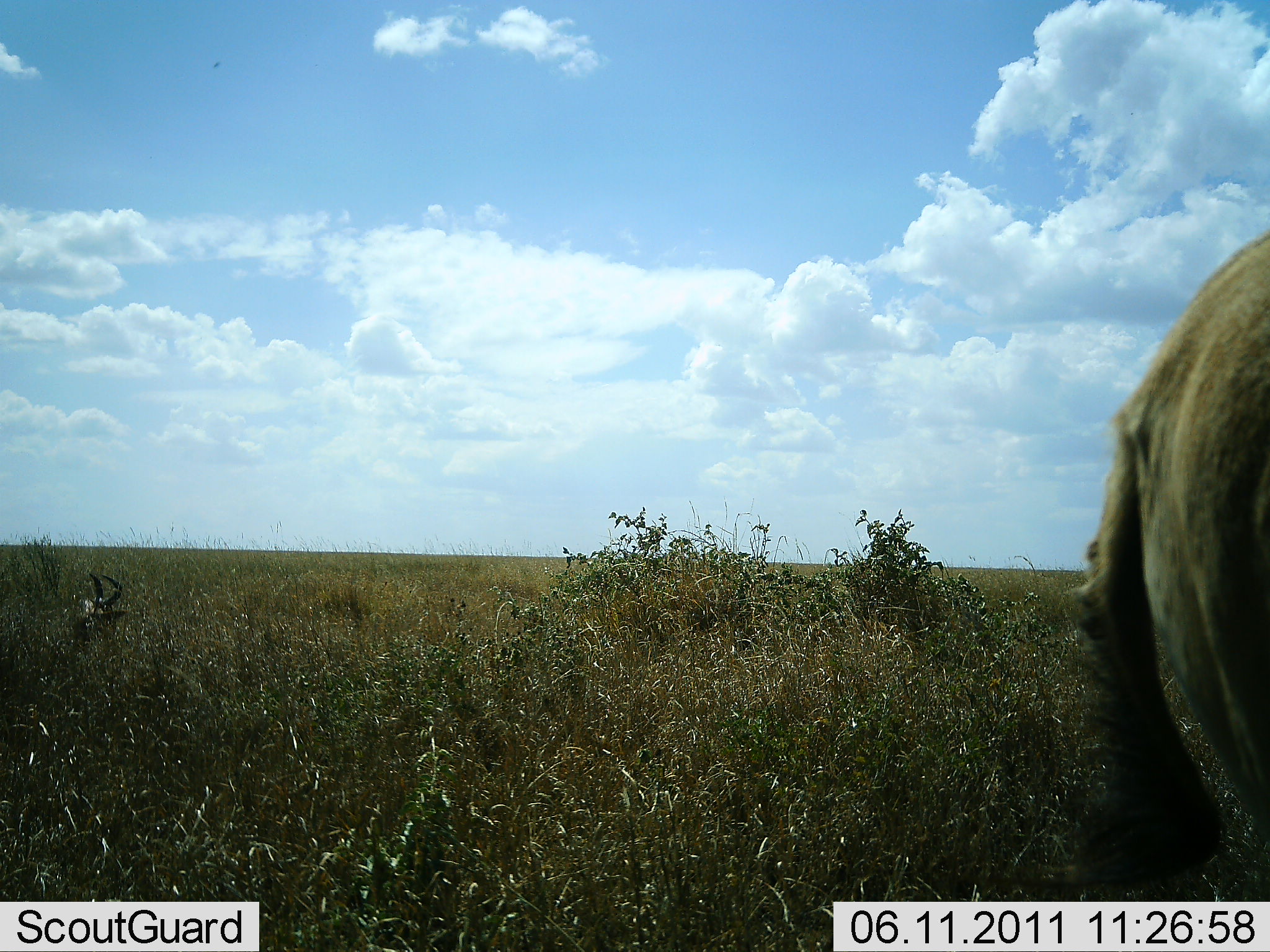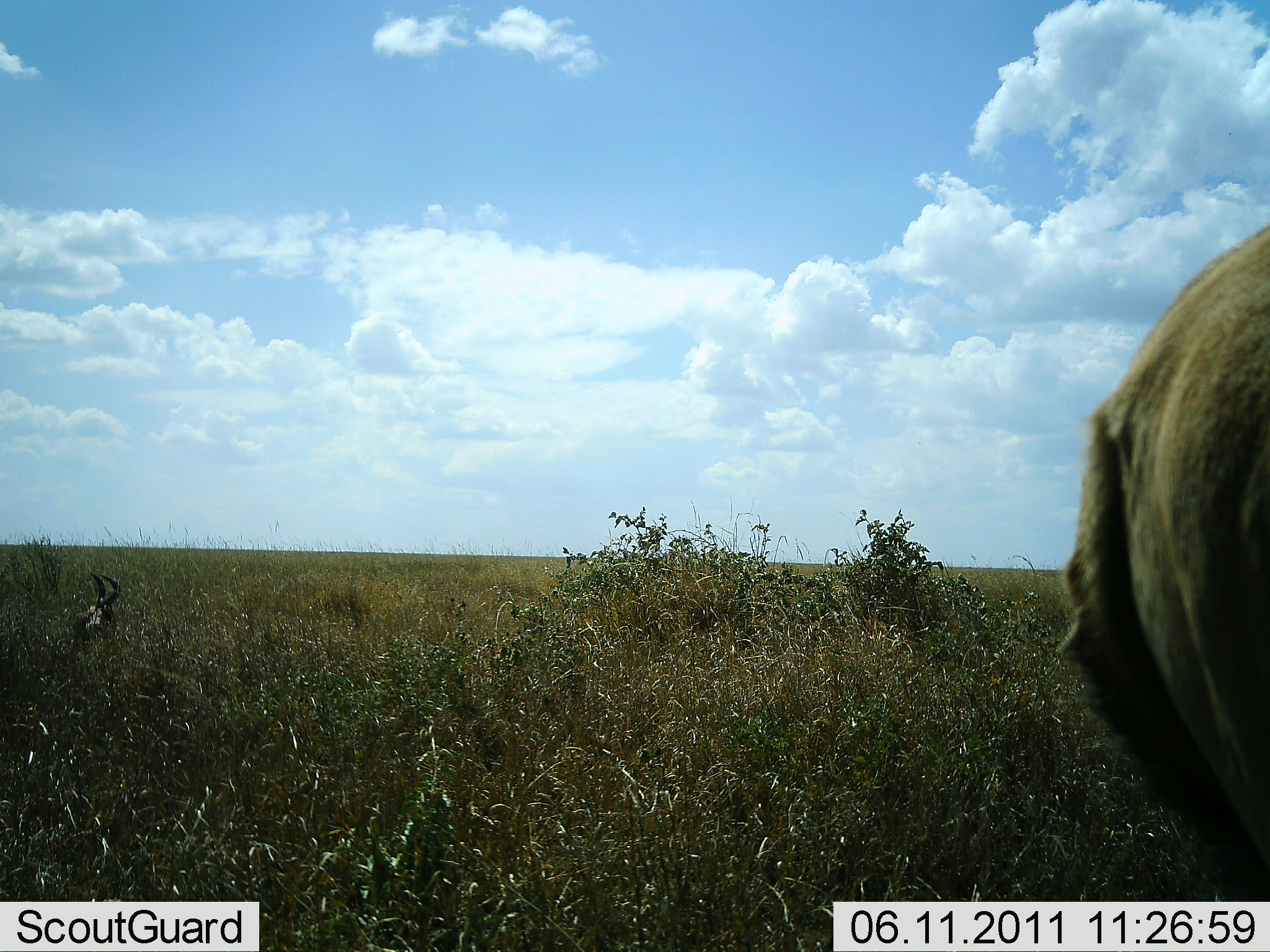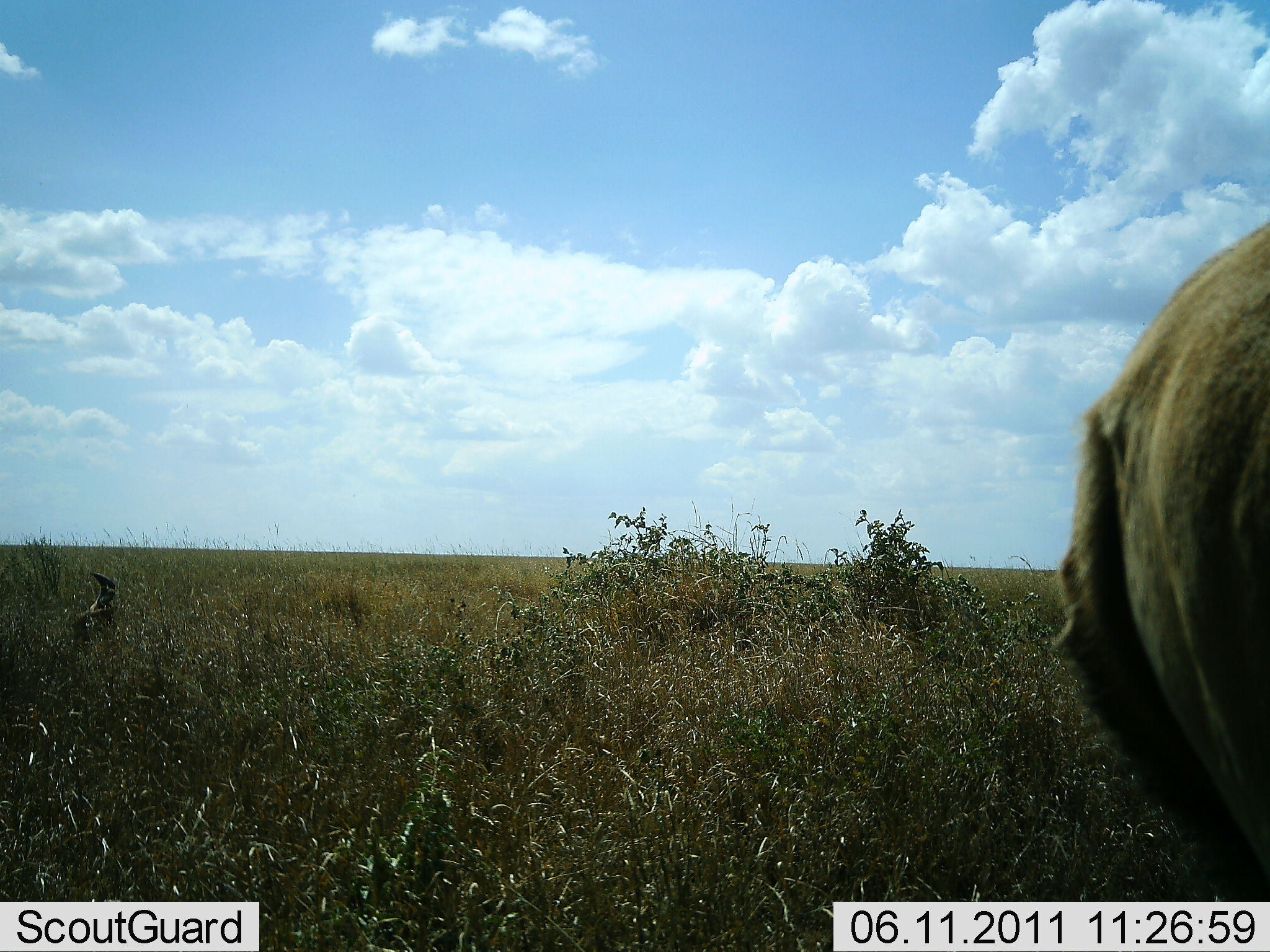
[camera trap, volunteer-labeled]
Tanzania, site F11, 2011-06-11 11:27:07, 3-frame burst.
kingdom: Animalia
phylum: Chordata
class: Mammalia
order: Artiodactyla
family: Bovidae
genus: Alcelaphus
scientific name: Alcelaphus buselaphus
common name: hartebeest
Hartebeest (Alcelaphus buselaphus), count 2. Behavior (volunteer vote fractions): standing 60%, resting 100%, moving 0%, interacting 0%. Young present (vote fraction): 0%. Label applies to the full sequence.